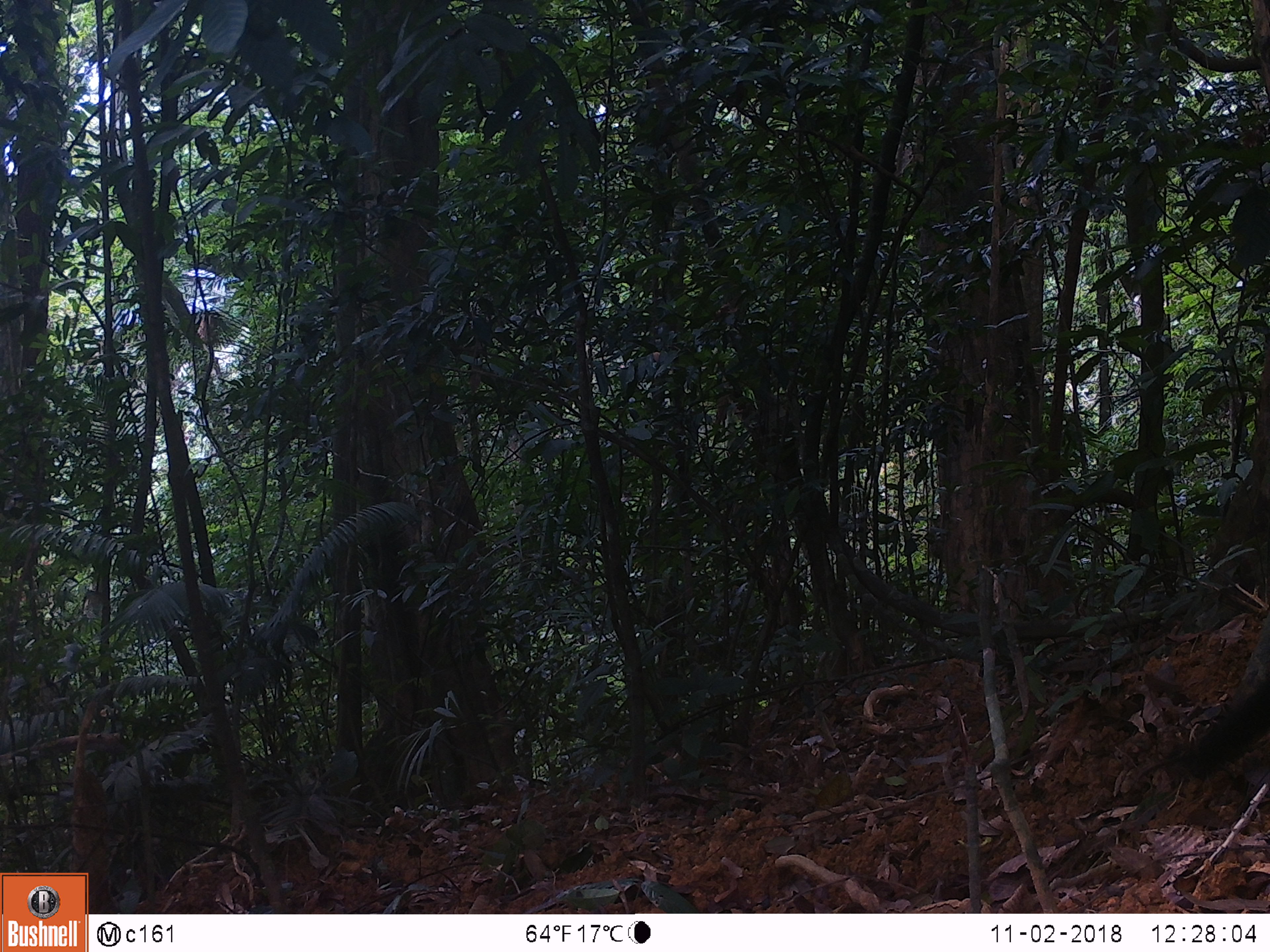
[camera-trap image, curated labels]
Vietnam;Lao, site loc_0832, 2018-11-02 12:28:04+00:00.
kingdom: Animalia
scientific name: Animalia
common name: animal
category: unidentified animal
Unidentified animal (animal) (Animalia). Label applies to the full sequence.